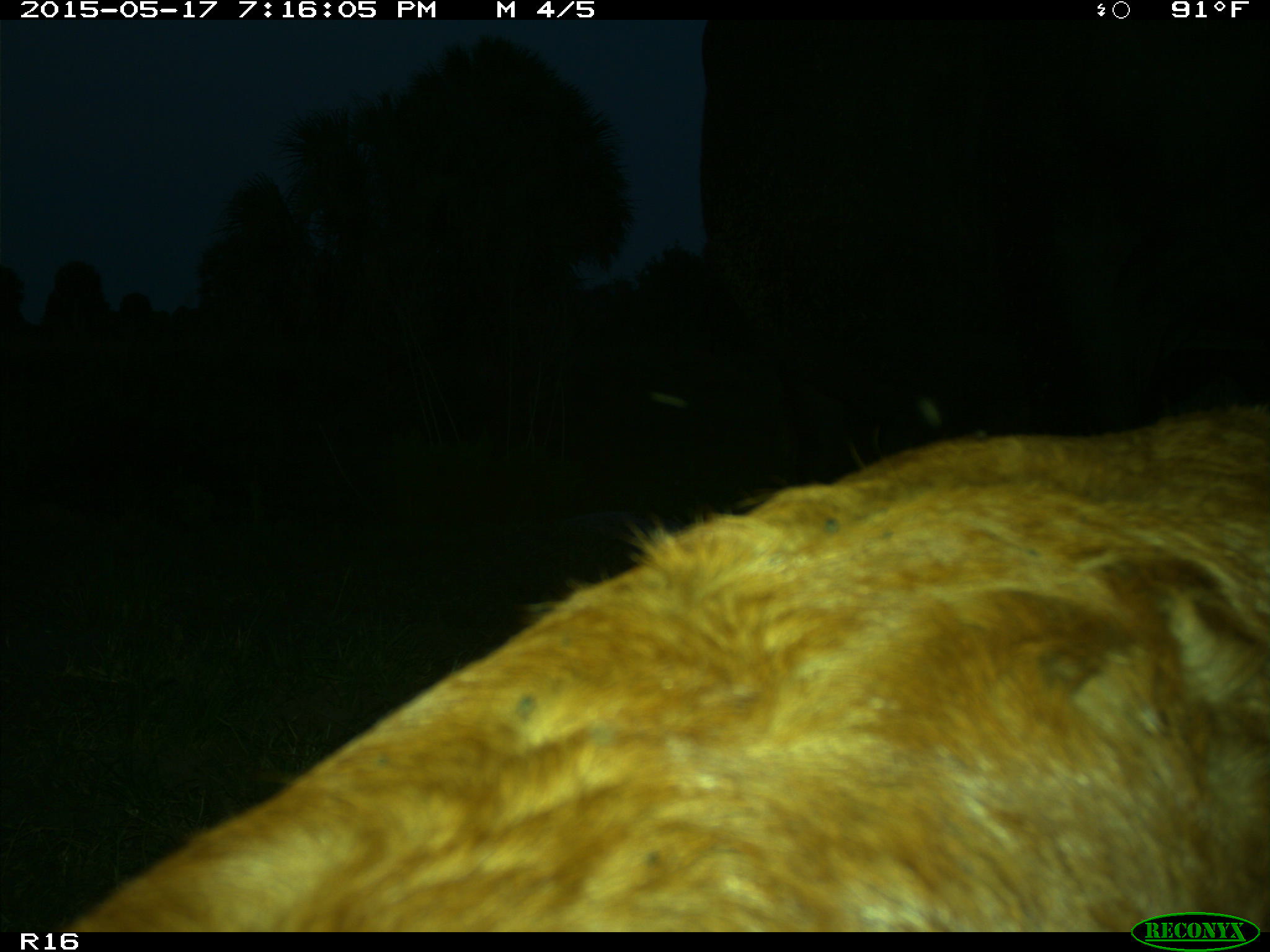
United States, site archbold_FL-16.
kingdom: Animalia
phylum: Chordata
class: Mammalia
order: Artiodactyla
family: Bovidae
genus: Bos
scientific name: Bos taurus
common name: domestic cow